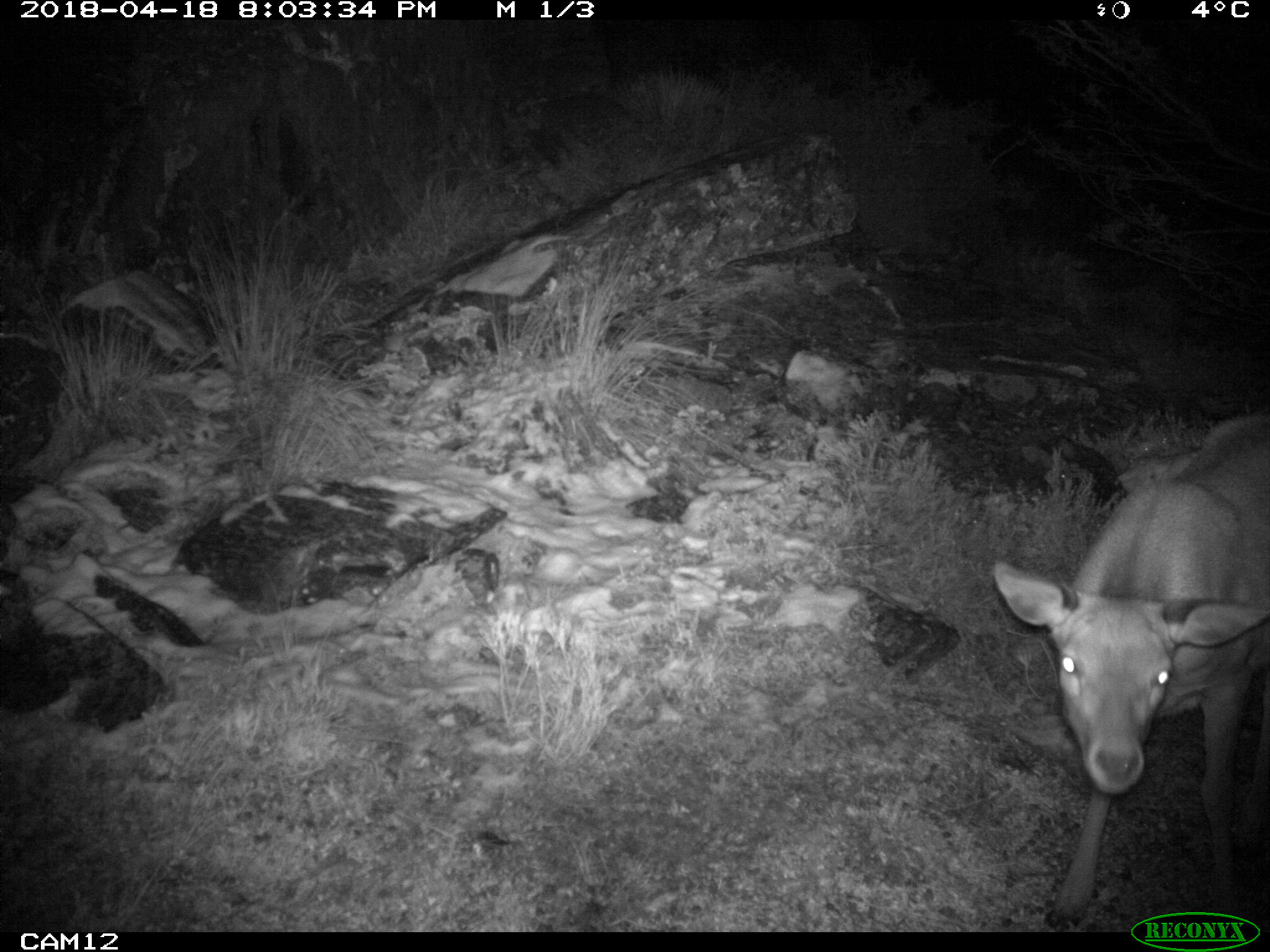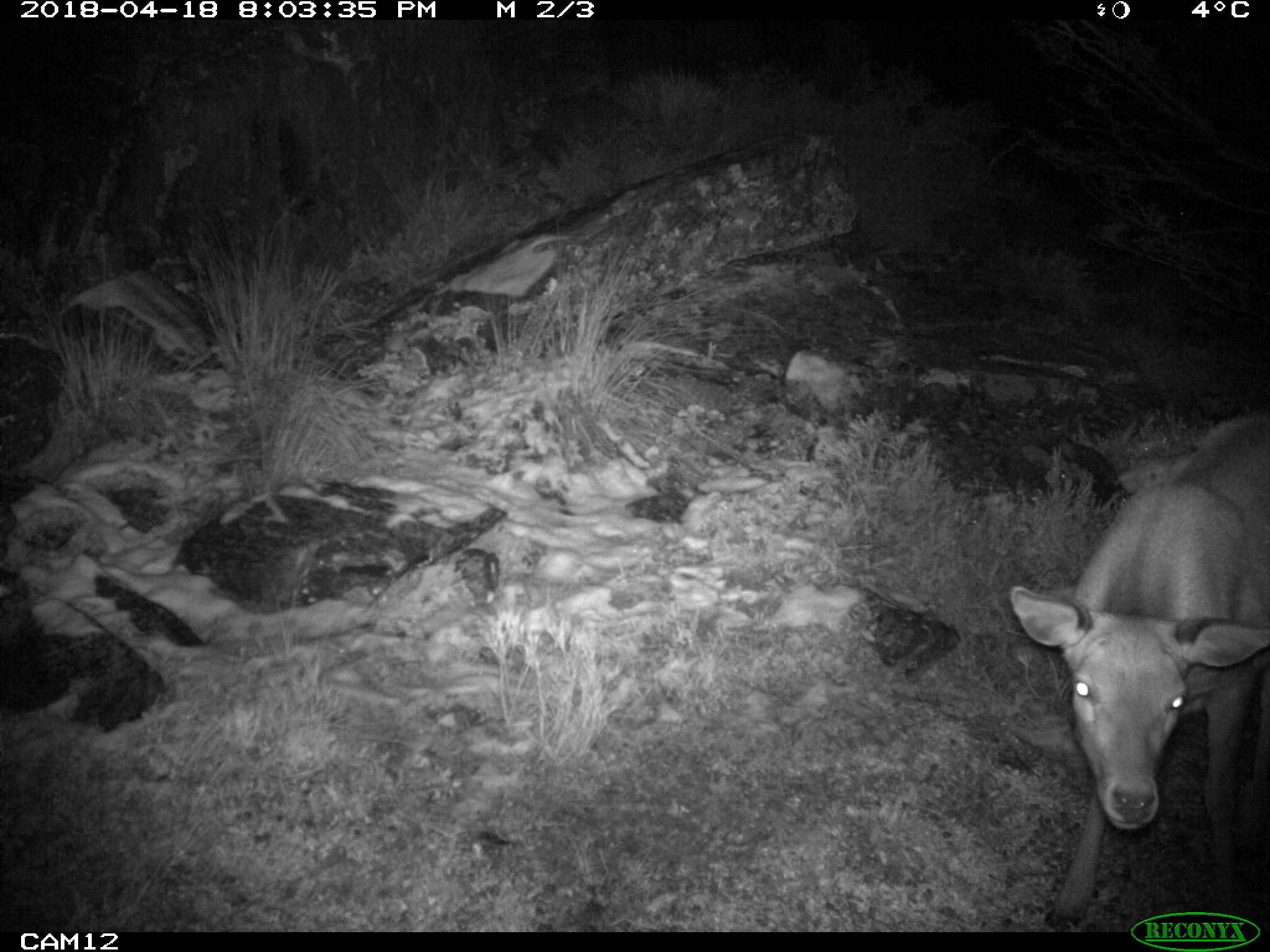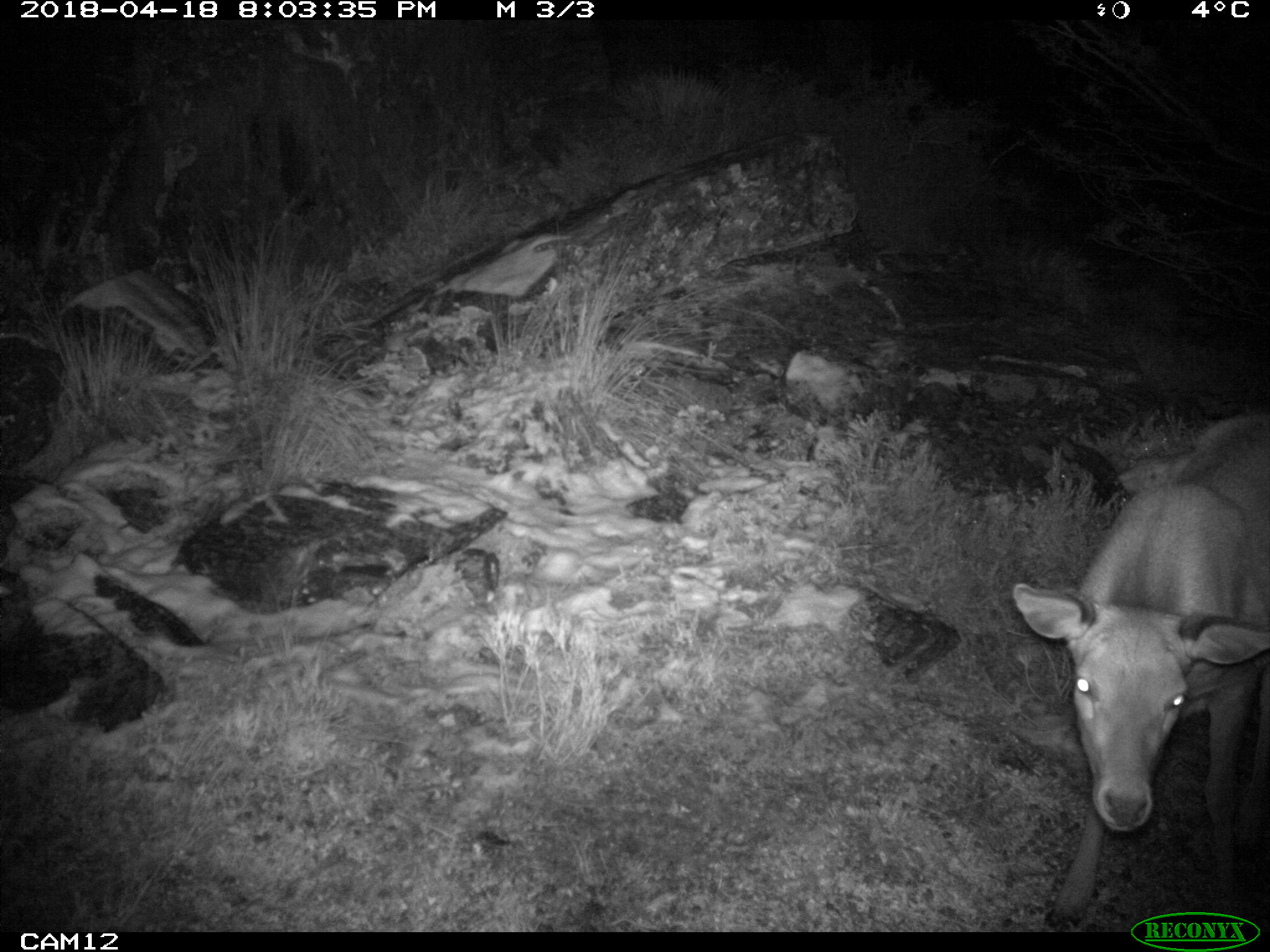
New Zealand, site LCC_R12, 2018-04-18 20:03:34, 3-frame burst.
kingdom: Animalia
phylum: Chordata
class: Mammalia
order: Artiodactyla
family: Cervidae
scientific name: Cervidae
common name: deer